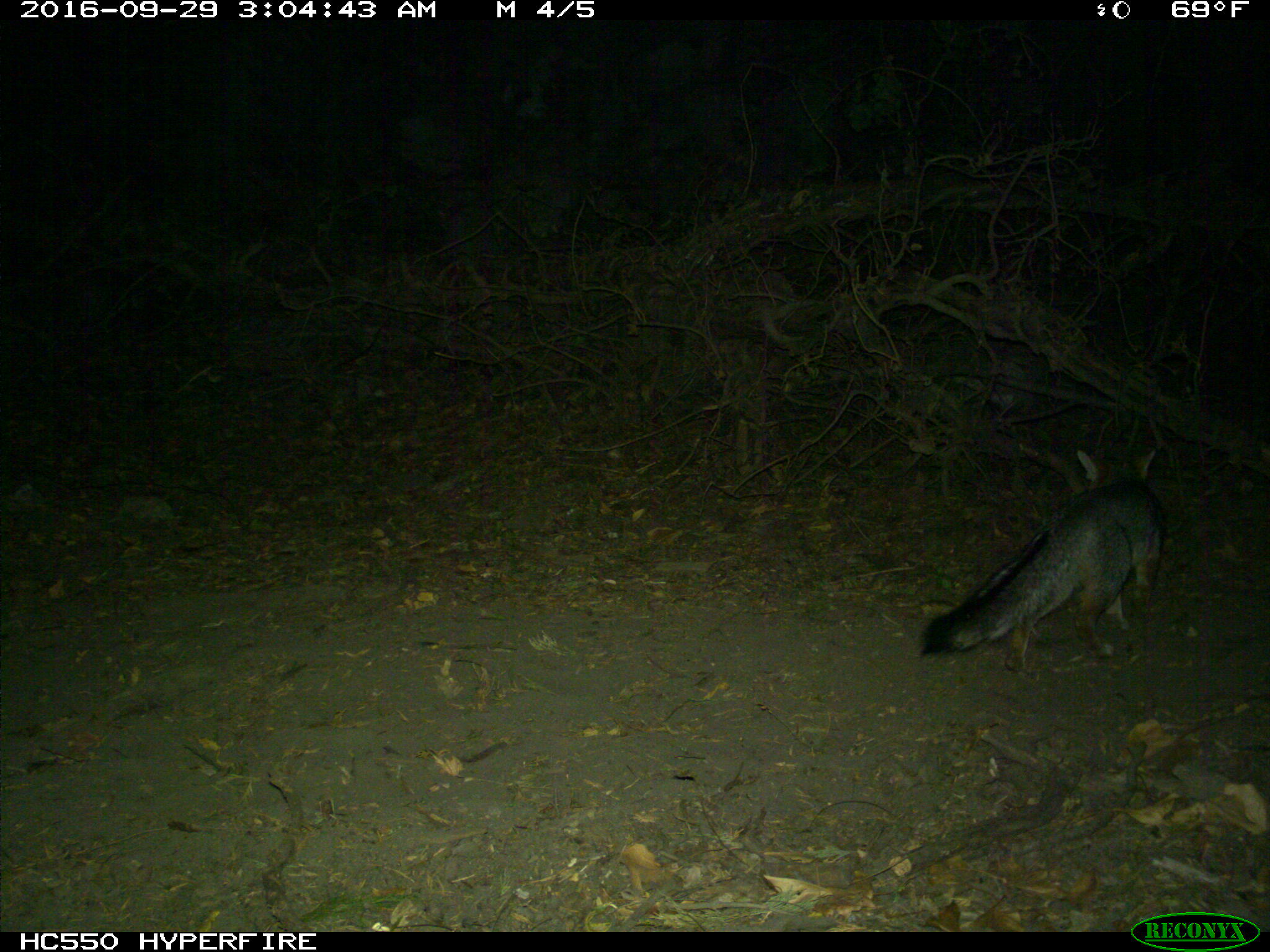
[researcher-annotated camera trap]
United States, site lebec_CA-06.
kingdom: Animalia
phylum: Chordata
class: Mammalia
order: Carnivora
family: Canidae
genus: Urocyon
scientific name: Urocyon cinereoargenteus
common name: gray fox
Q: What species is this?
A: Urocyon cinereoargenteus (gray fox).